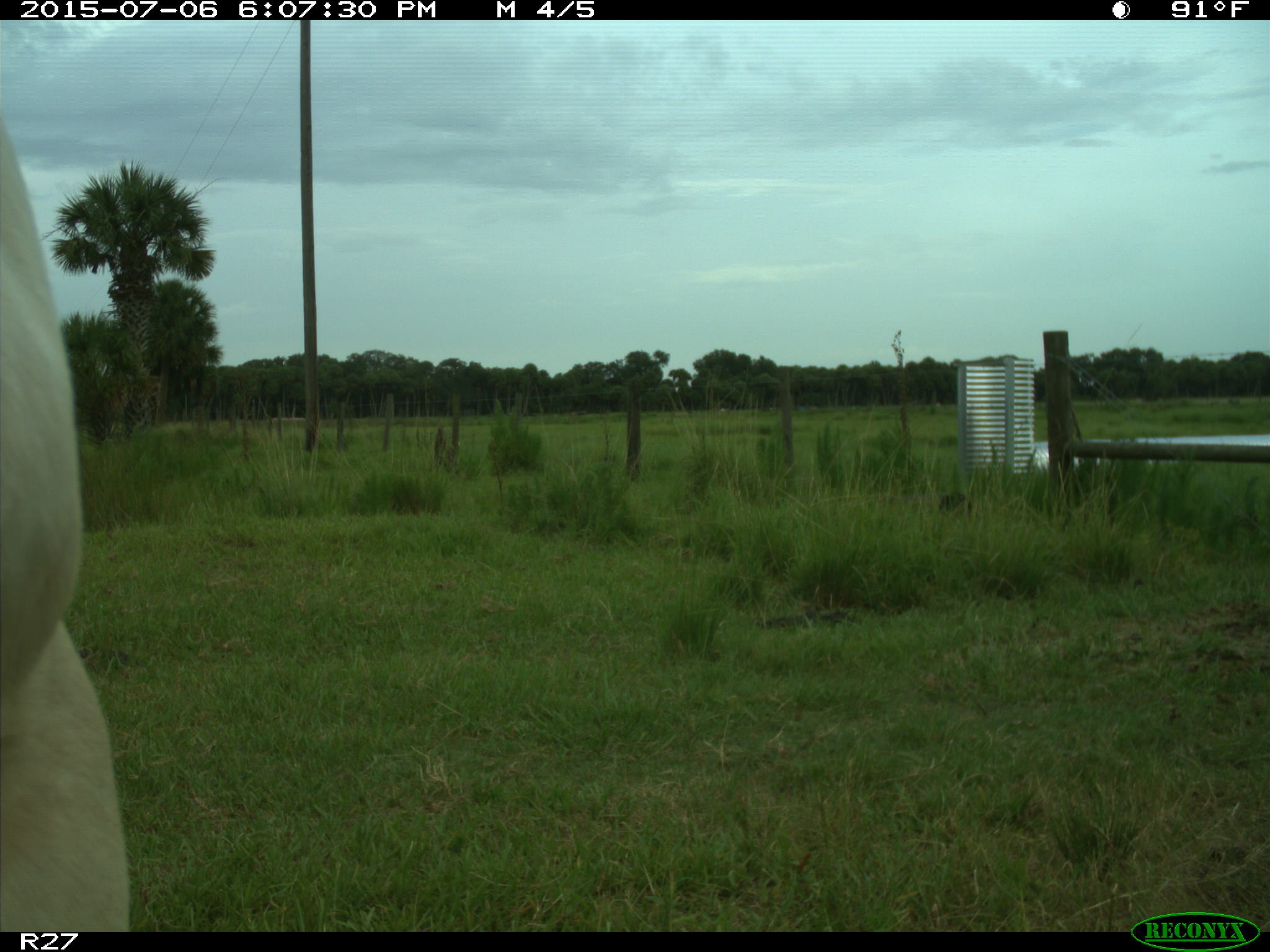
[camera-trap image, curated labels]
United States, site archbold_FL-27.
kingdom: Animalia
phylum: Chordata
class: Mammalia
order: Artiodactyla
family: Bovidae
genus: Bos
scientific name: Bos taurus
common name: domestic cow